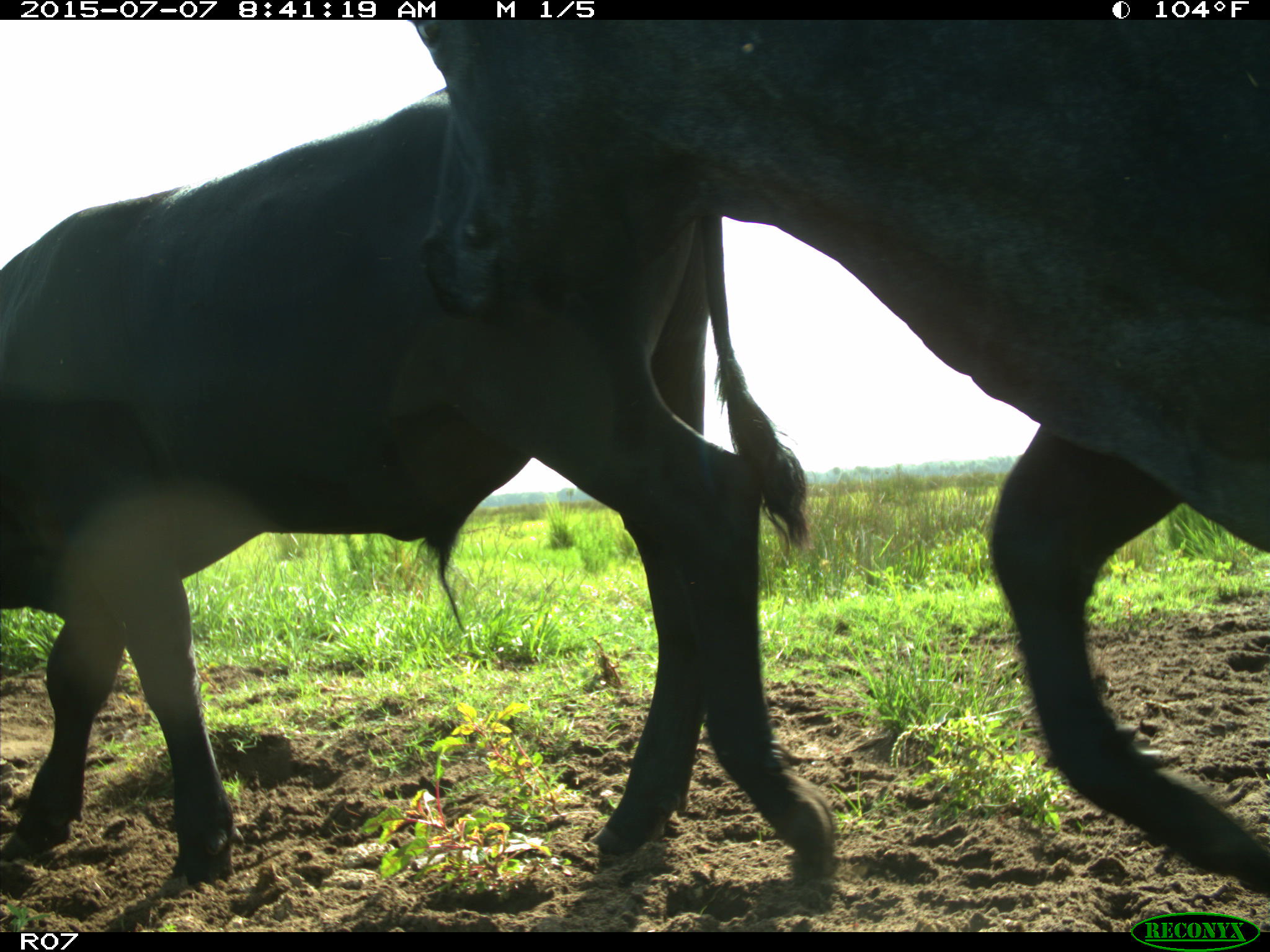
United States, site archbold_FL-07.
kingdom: Animalia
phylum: Chordata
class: Mammalia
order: Artiodactyla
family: Bovidae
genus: Bos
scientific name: Bos taurus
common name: domestic cow